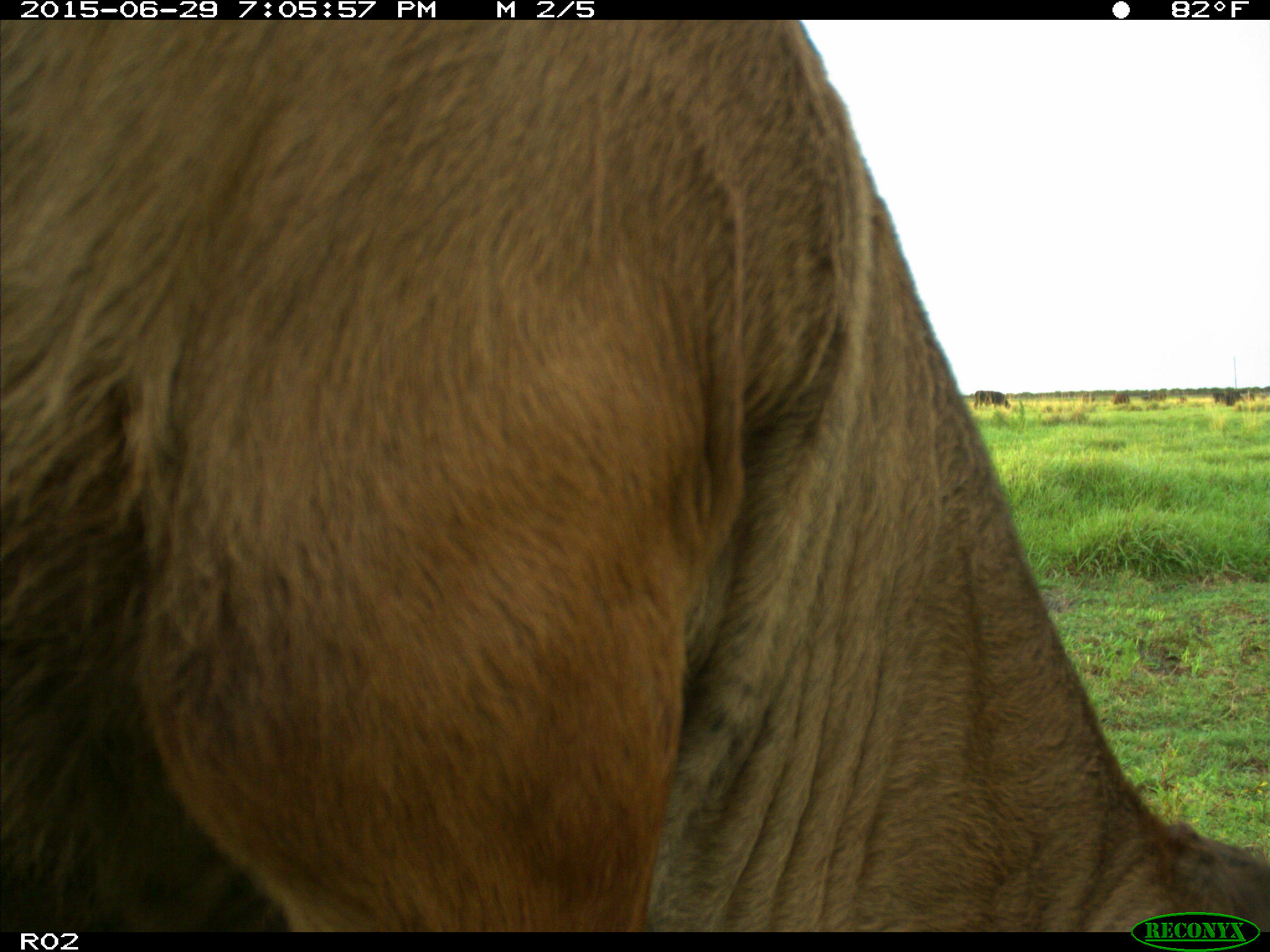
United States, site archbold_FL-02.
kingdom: Animalia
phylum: Chordata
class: Mammalia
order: Artiodactyla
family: Bovidae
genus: Bos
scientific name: Bos taurus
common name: domestic cow